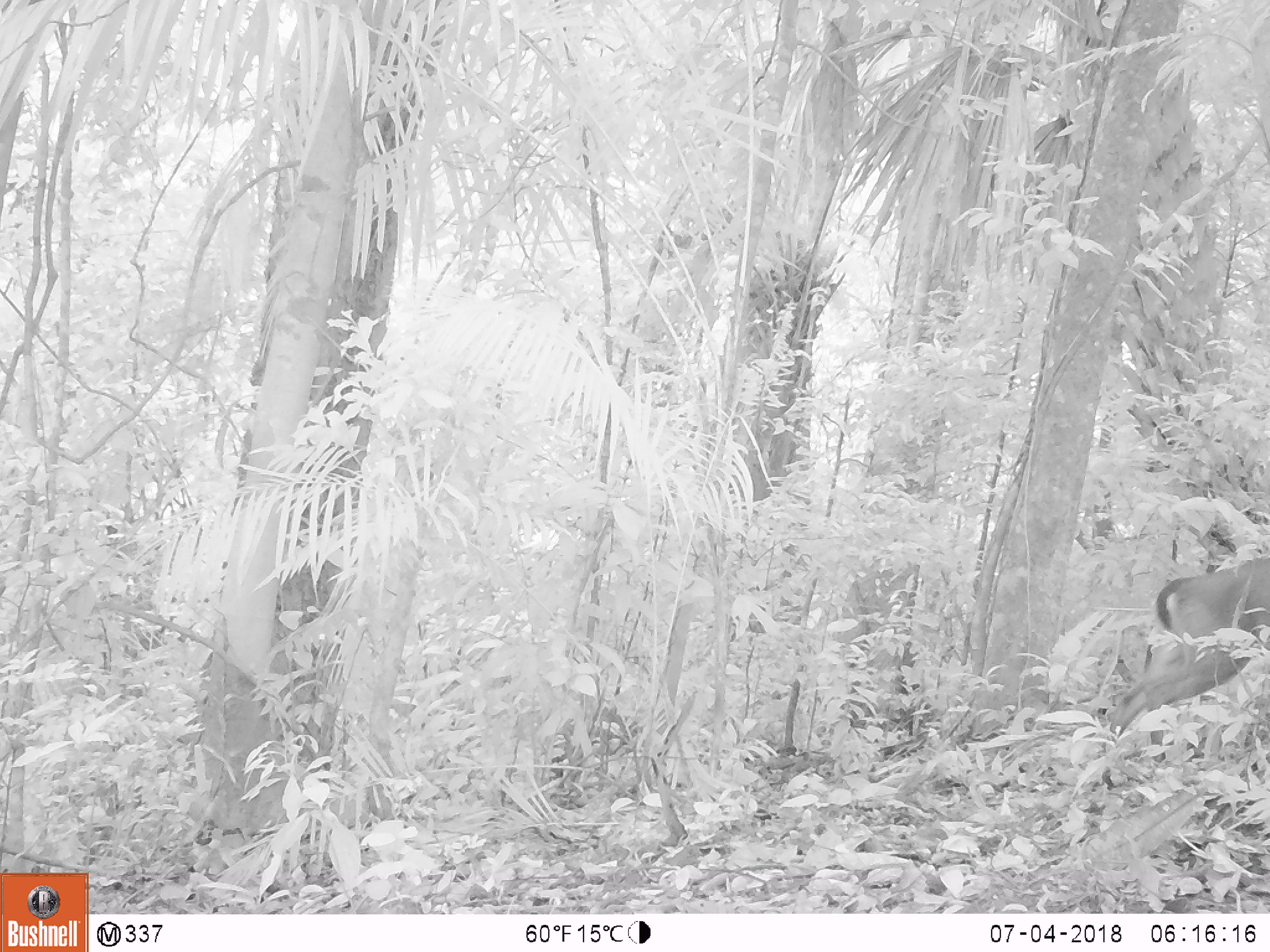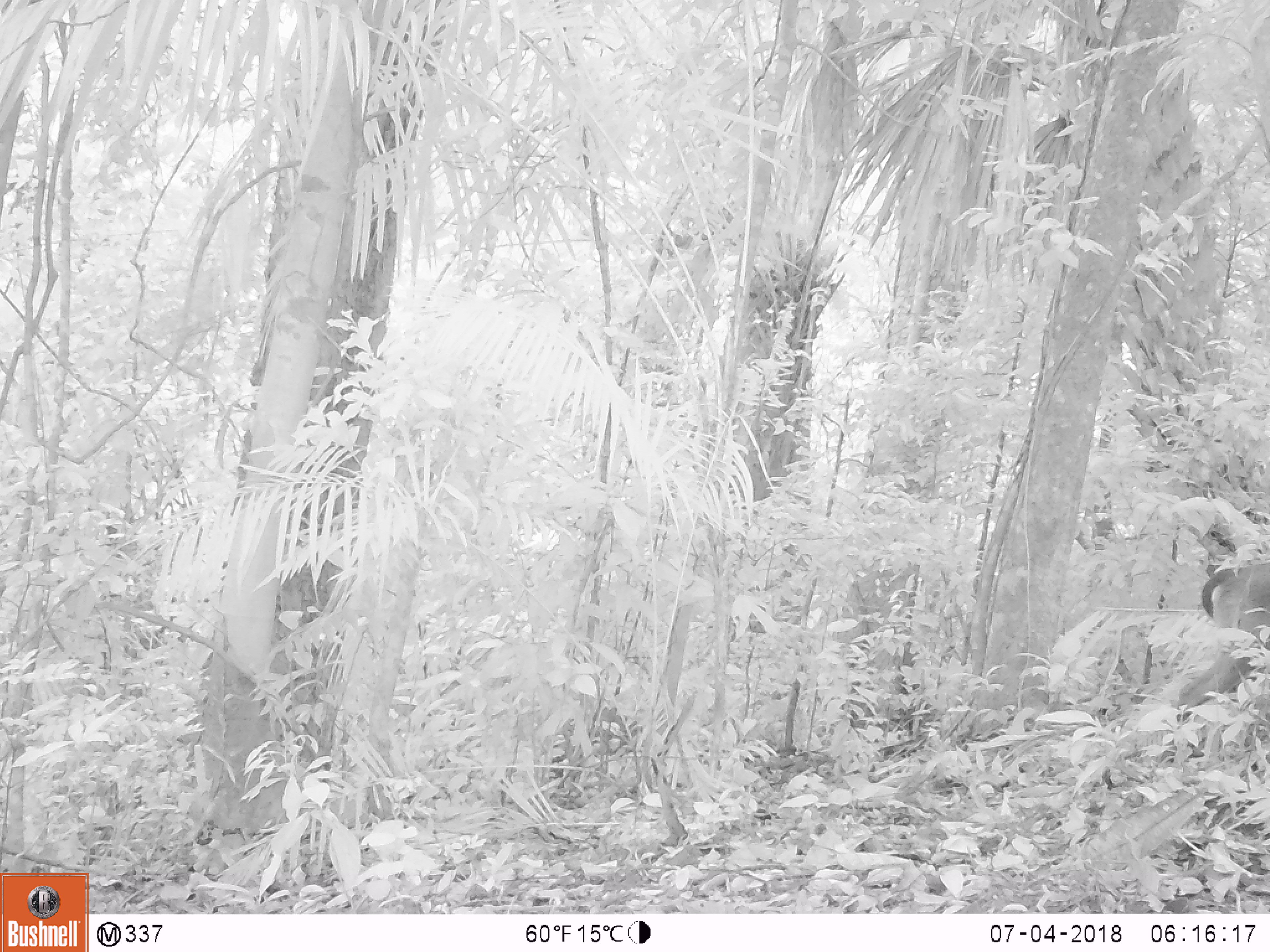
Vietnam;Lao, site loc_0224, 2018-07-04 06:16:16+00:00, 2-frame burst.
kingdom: Animalia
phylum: Chordata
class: Mammalia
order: Artiodactyla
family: Cervidae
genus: Muntiacus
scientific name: Muntiacus vuquangensis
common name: large-antlered muntjac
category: large antlered muntjac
Large antlered muntjac (large-antlered muntjac) (Muntiacus vuquangensis). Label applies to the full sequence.